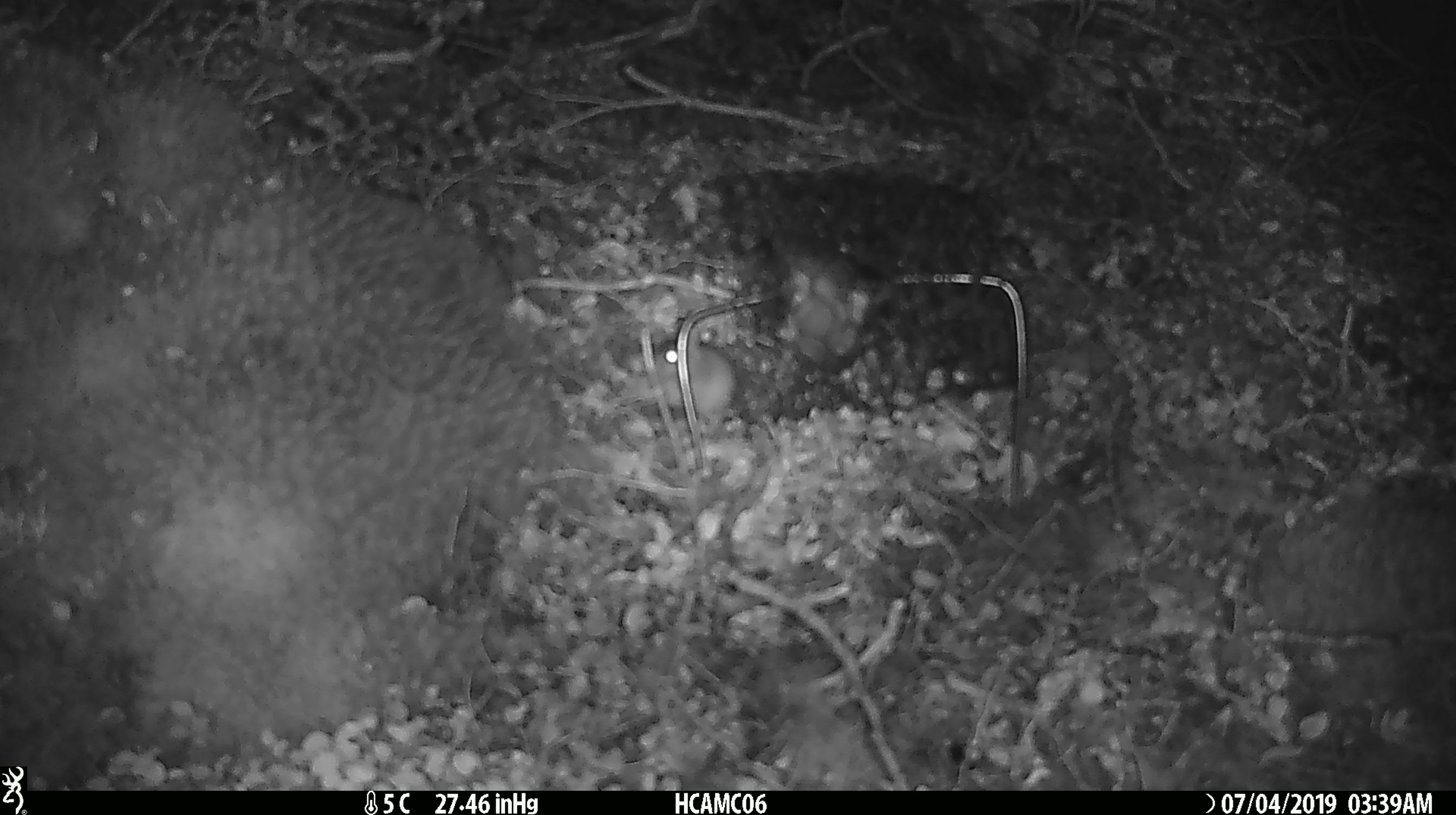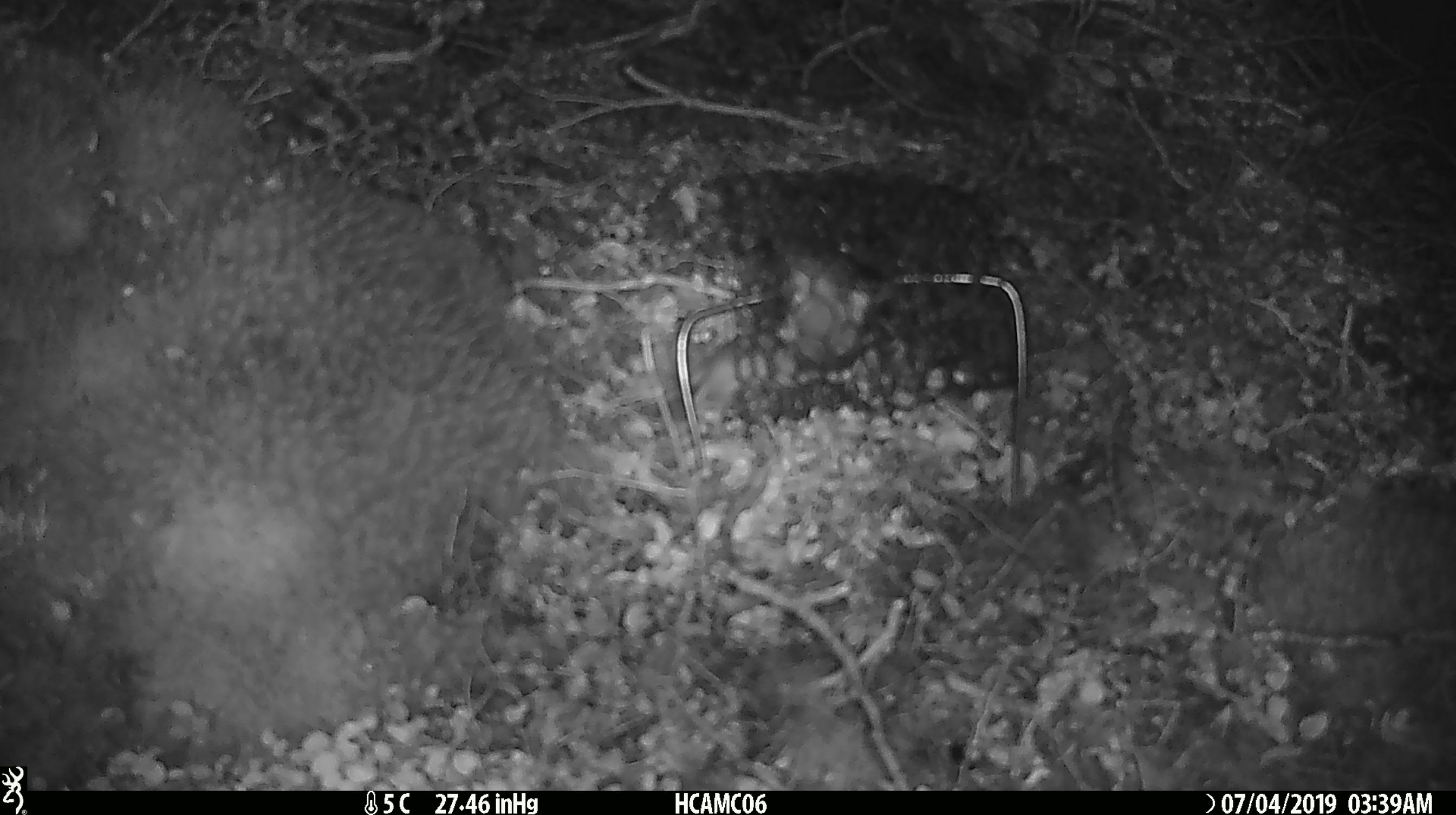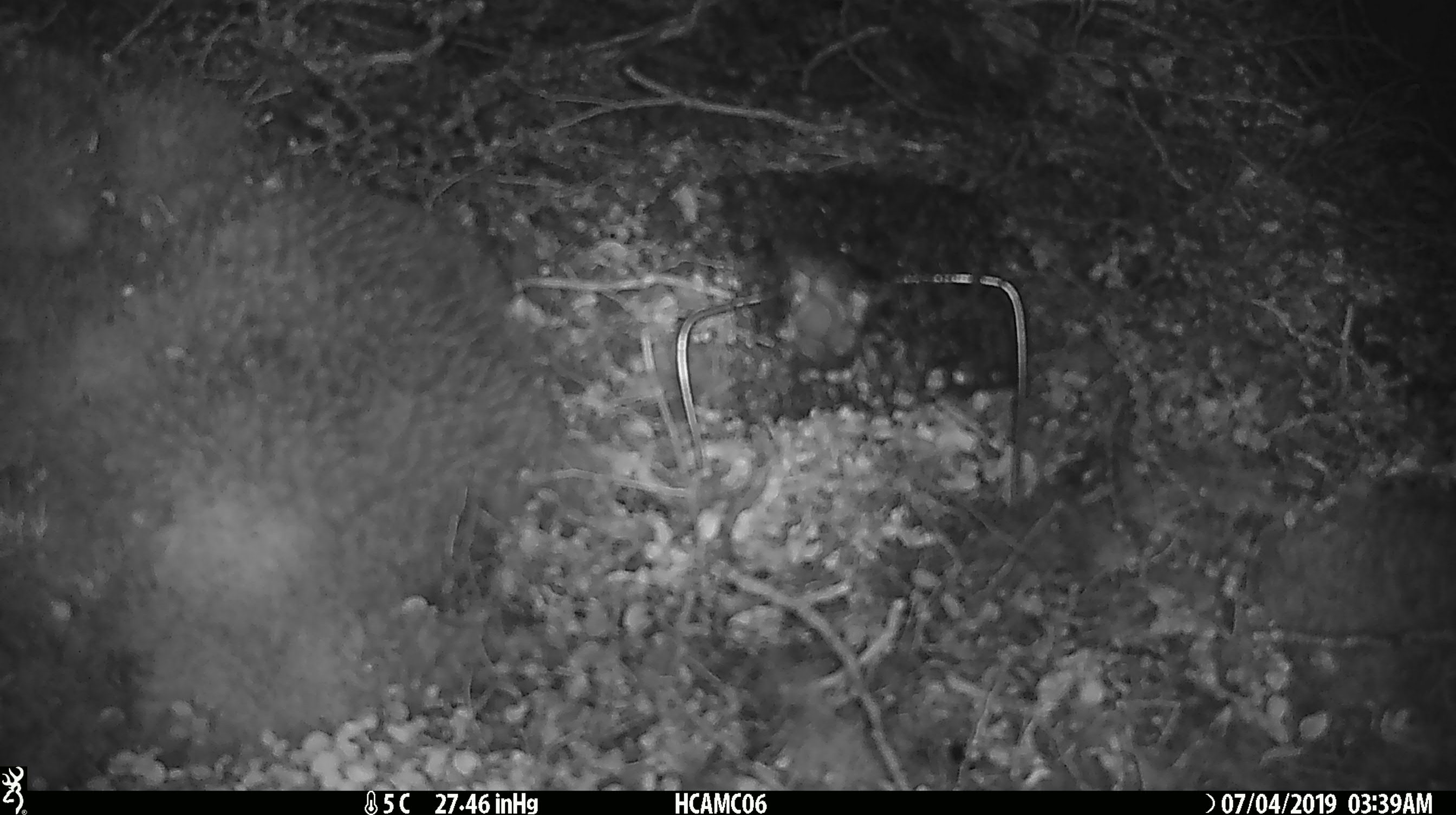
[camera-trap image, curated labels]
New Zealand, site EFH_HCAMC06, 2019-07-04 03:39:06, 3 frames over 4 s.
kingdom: Animalia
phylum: Chordata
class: Mammalia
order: Rodentia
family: Muridae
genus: Mus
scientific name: Mus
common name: mouse